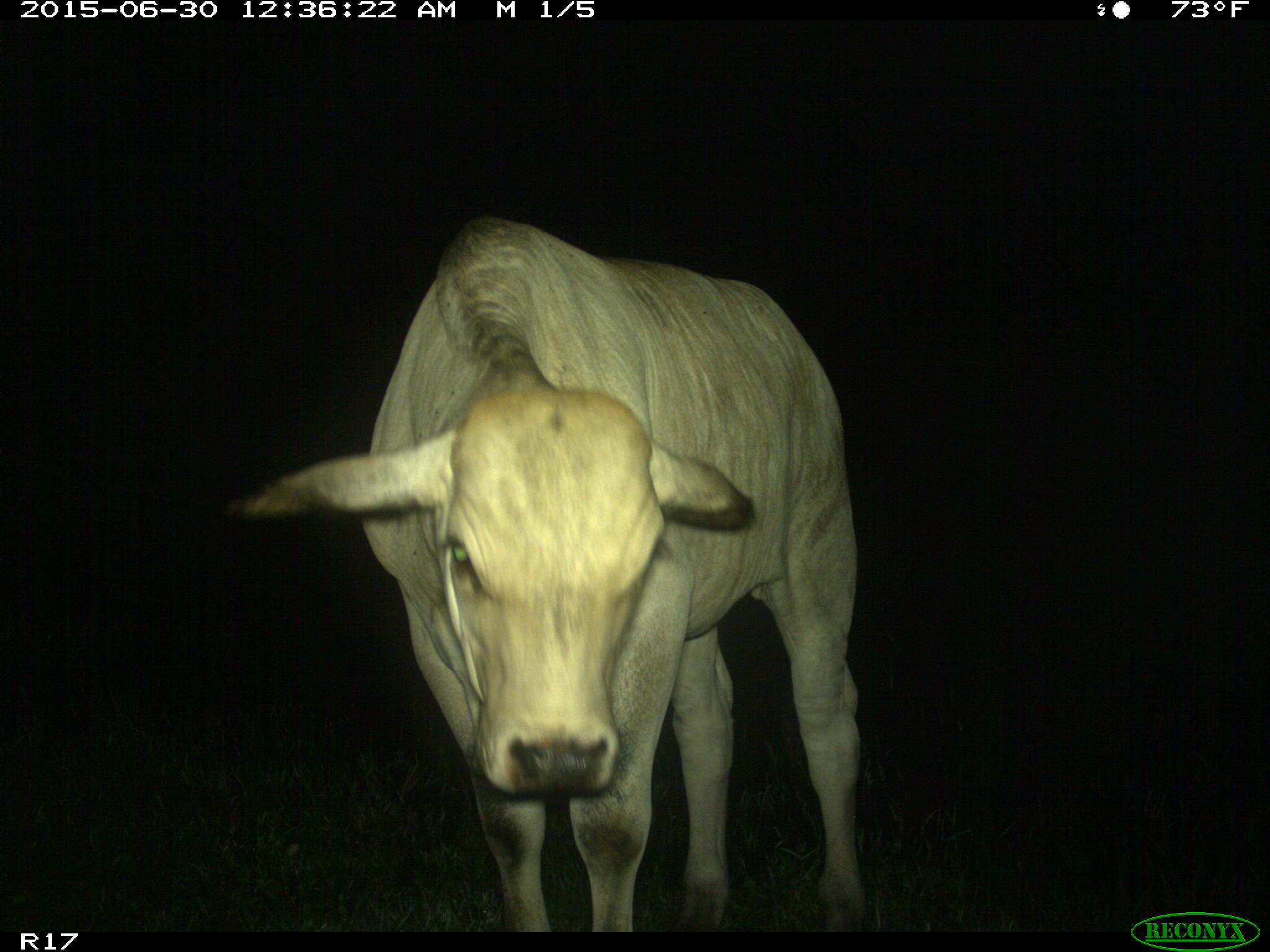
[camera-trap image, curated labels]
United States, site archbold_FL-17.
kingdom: Animalia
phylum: Chordata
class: Mammalia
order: Artiodactyla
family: Bovidae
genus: Bos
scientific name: Bos taurus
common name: domestic cow